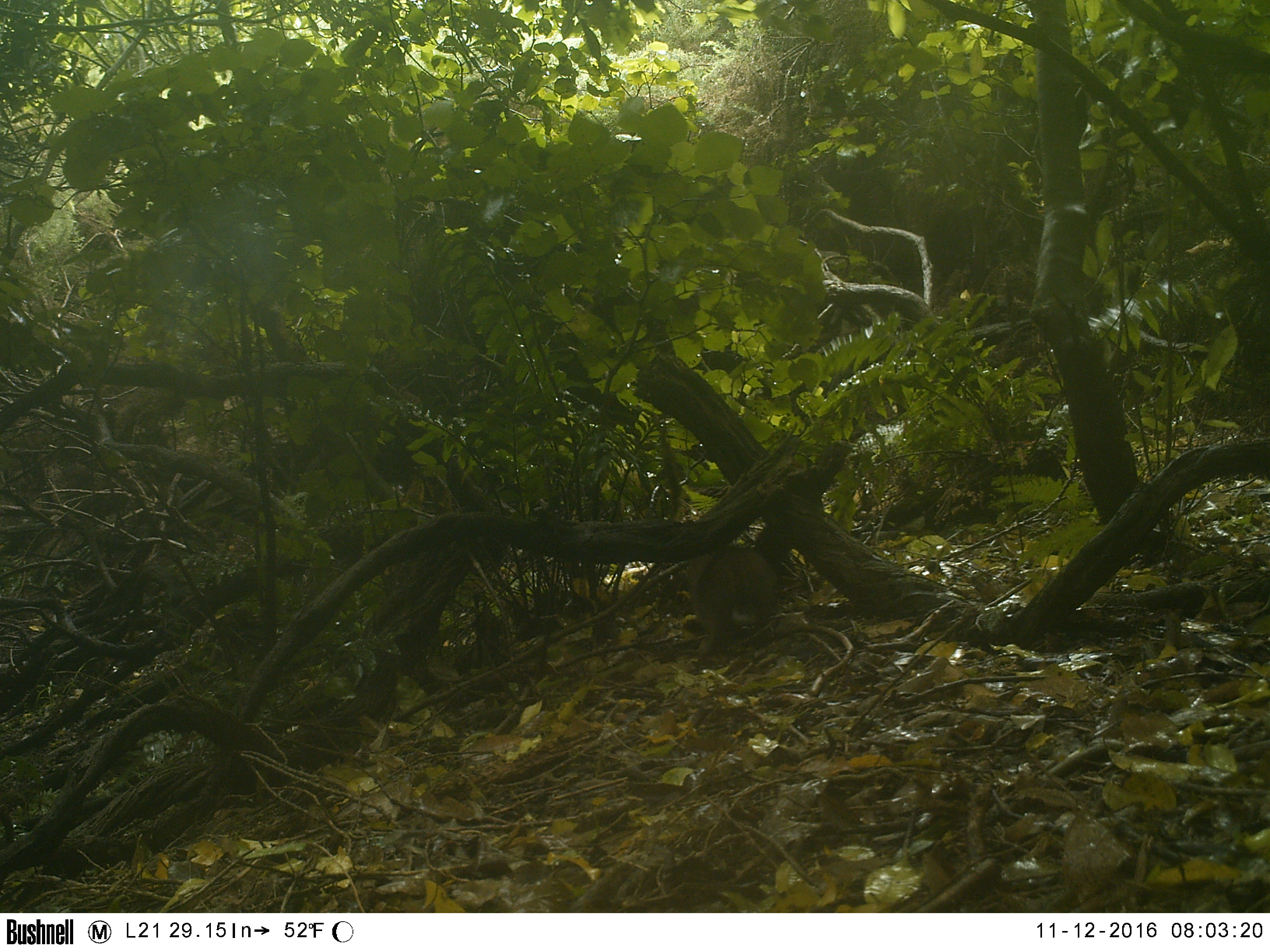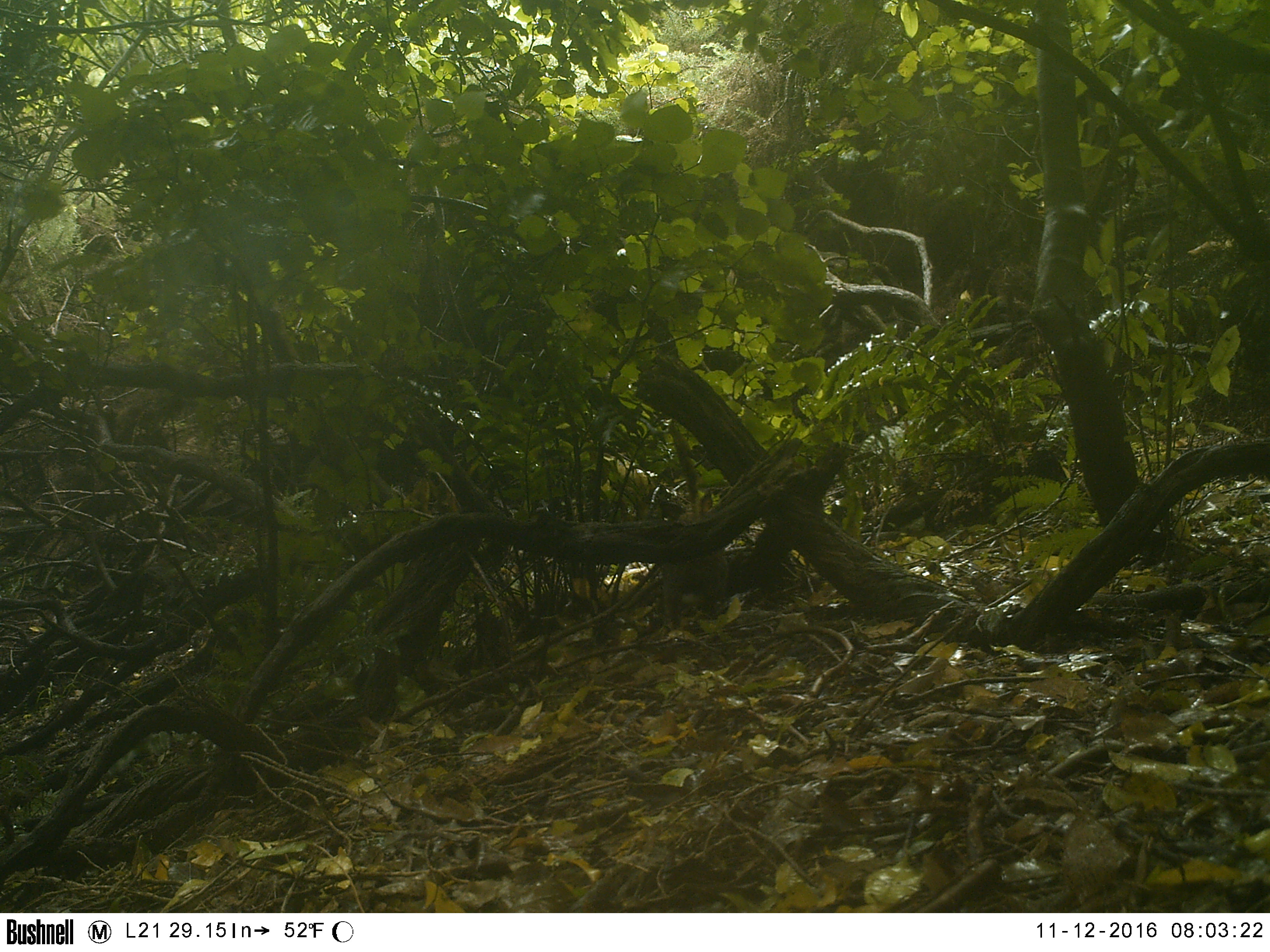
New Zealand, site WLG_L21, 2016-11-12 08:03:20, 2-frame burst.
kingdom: Animalia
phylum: Chordata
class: Mammalia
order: Lagomorpha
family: Leporidae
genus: Oryctolagus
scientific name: Oryctolagus cuniculus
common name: european rabbit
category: rabbit